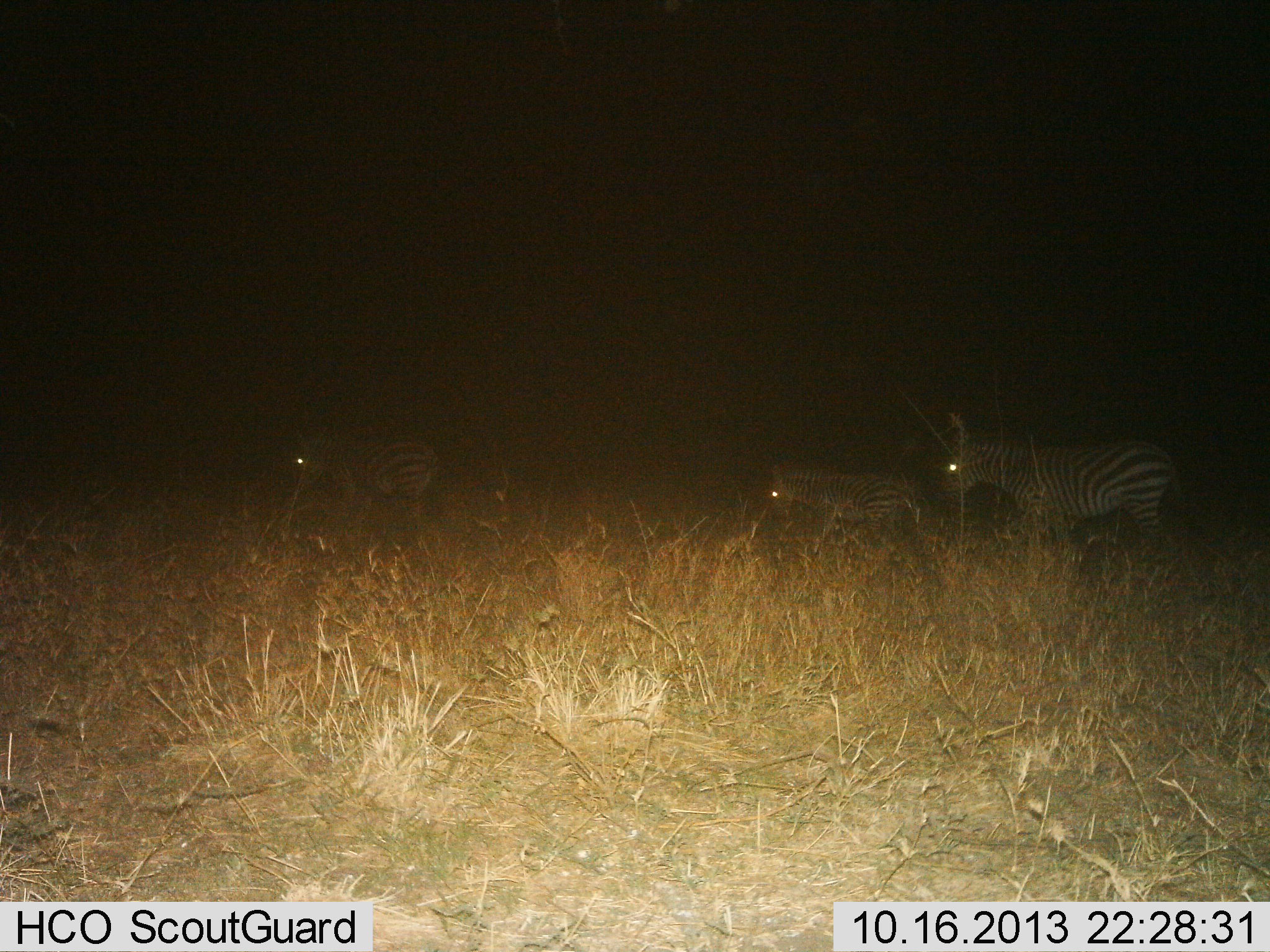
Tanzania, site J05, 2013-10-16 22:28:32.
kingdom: Animalia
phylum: Chordata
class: Mammalia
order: Perissodactyla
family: Equidae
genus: Equus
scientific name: Equus quagga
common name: plains zebra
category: zebra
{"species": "zebra (plains zebra) (Equus quagga)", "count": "3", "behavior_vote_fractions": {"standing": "11%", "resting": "0%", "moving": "89%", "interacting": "0%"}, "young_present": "50%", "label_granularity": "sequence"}